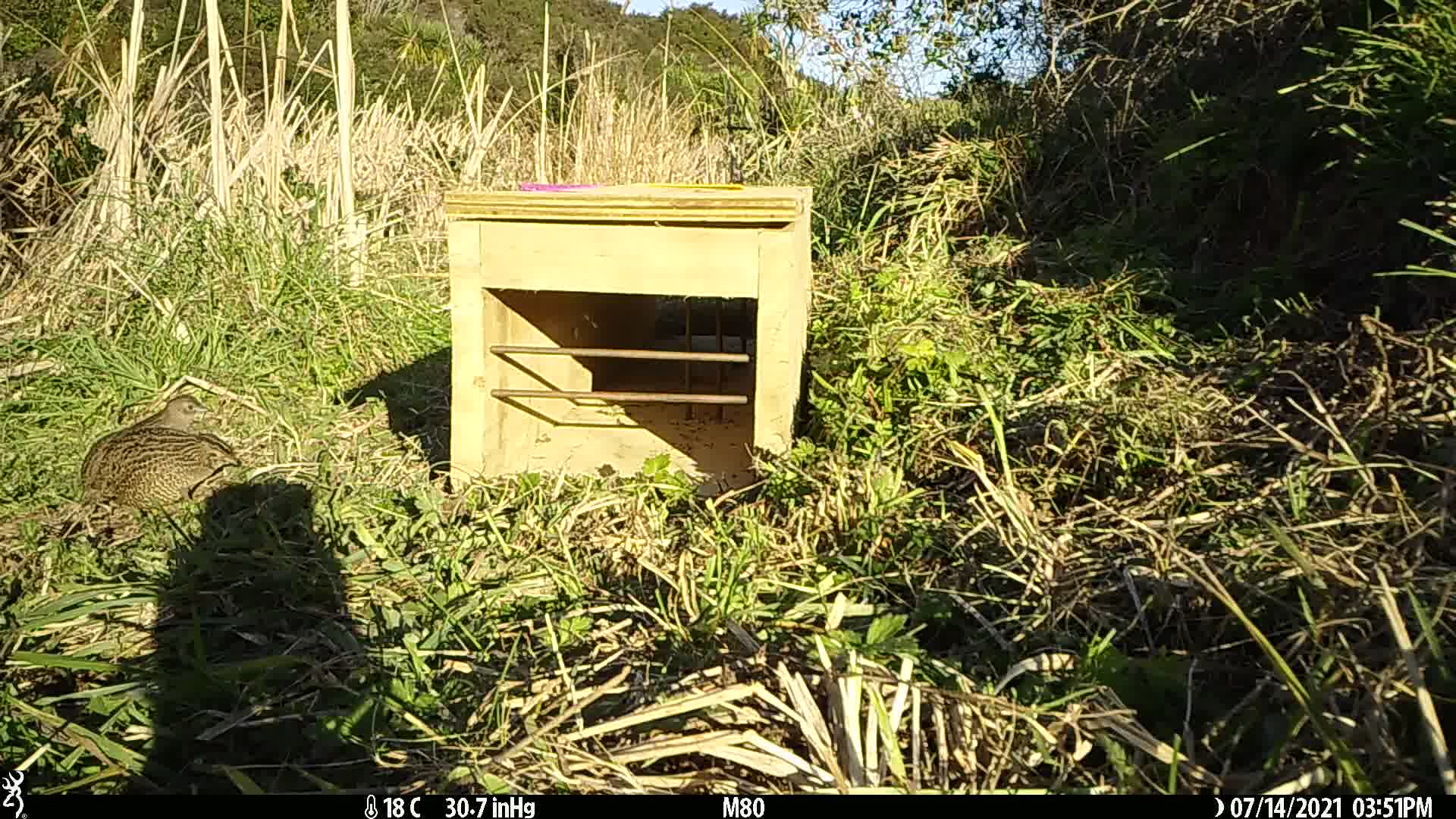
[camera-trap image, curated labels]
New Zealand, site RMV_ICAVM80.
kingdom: Animalia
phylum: Chordata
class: Aves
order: Galliformes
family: Phasianidae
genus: Synoicus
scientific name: Synoicus ypsilophorus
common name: brown quail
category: quail brown